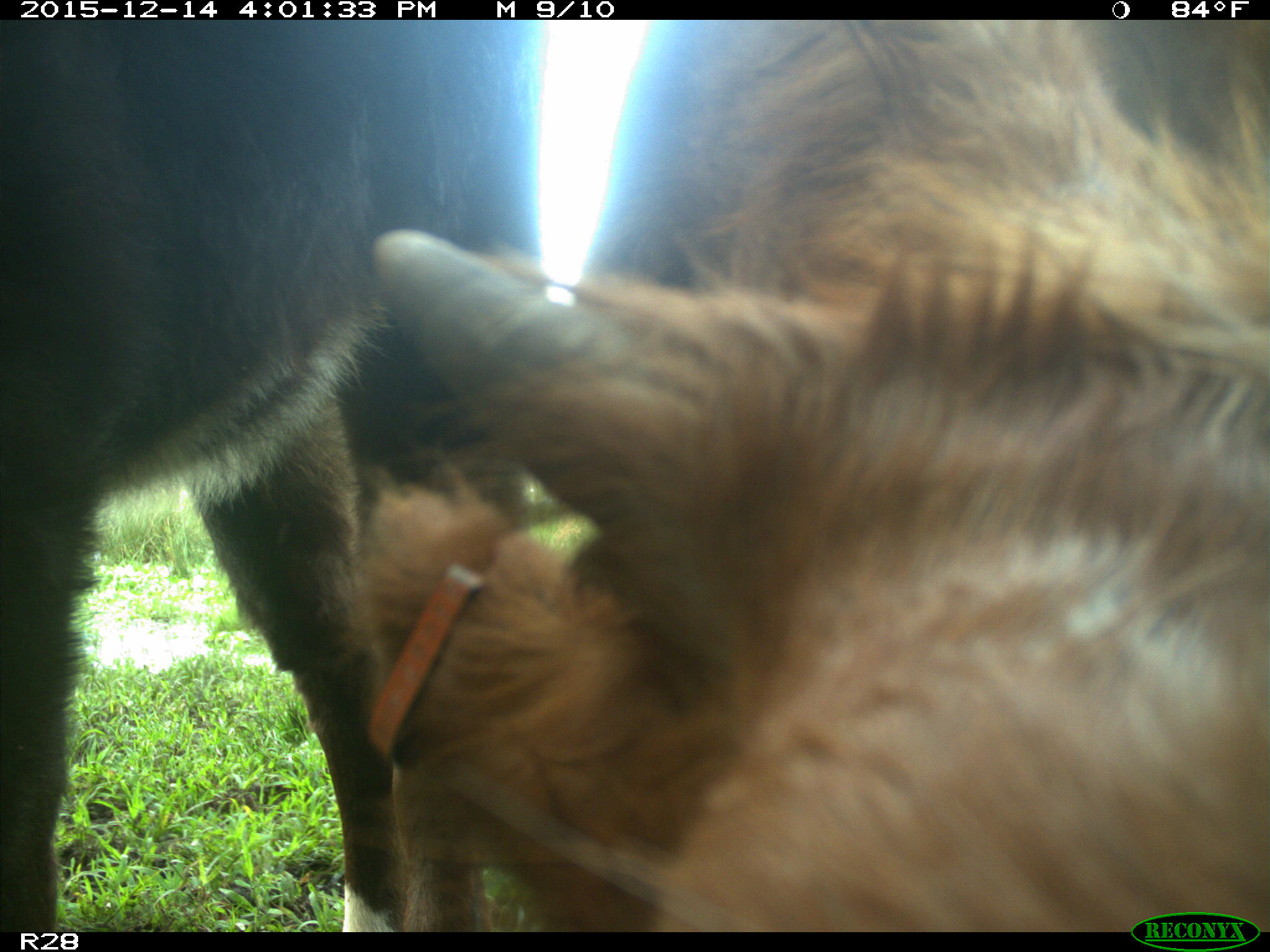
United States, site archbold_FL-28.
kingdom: Animalia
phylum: Chordata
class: Mammalia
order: Artiodactyla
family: Bovidae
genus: Bos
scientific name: Bos taurus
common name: domestic cow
Bos taurus (domestic cow).